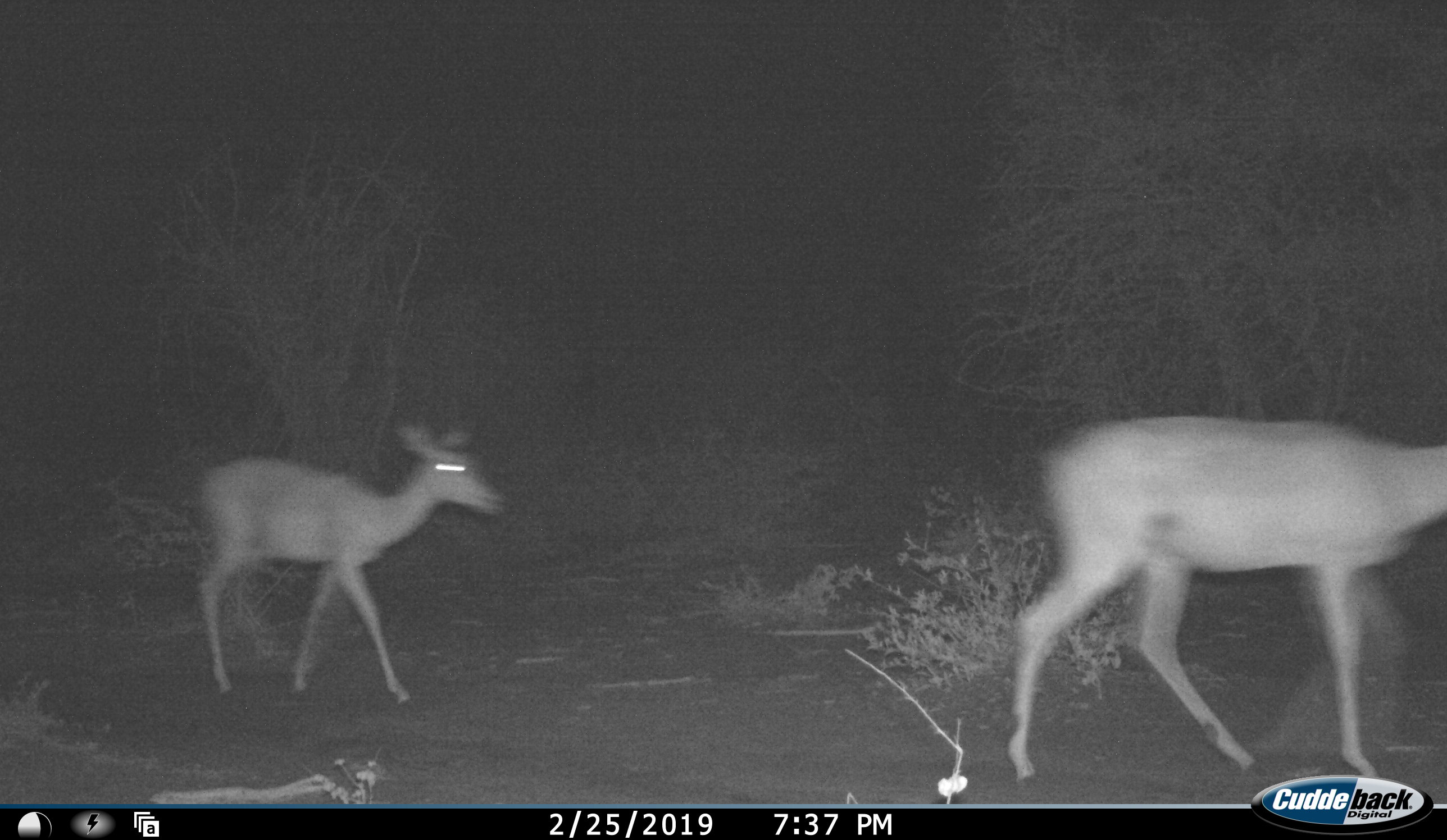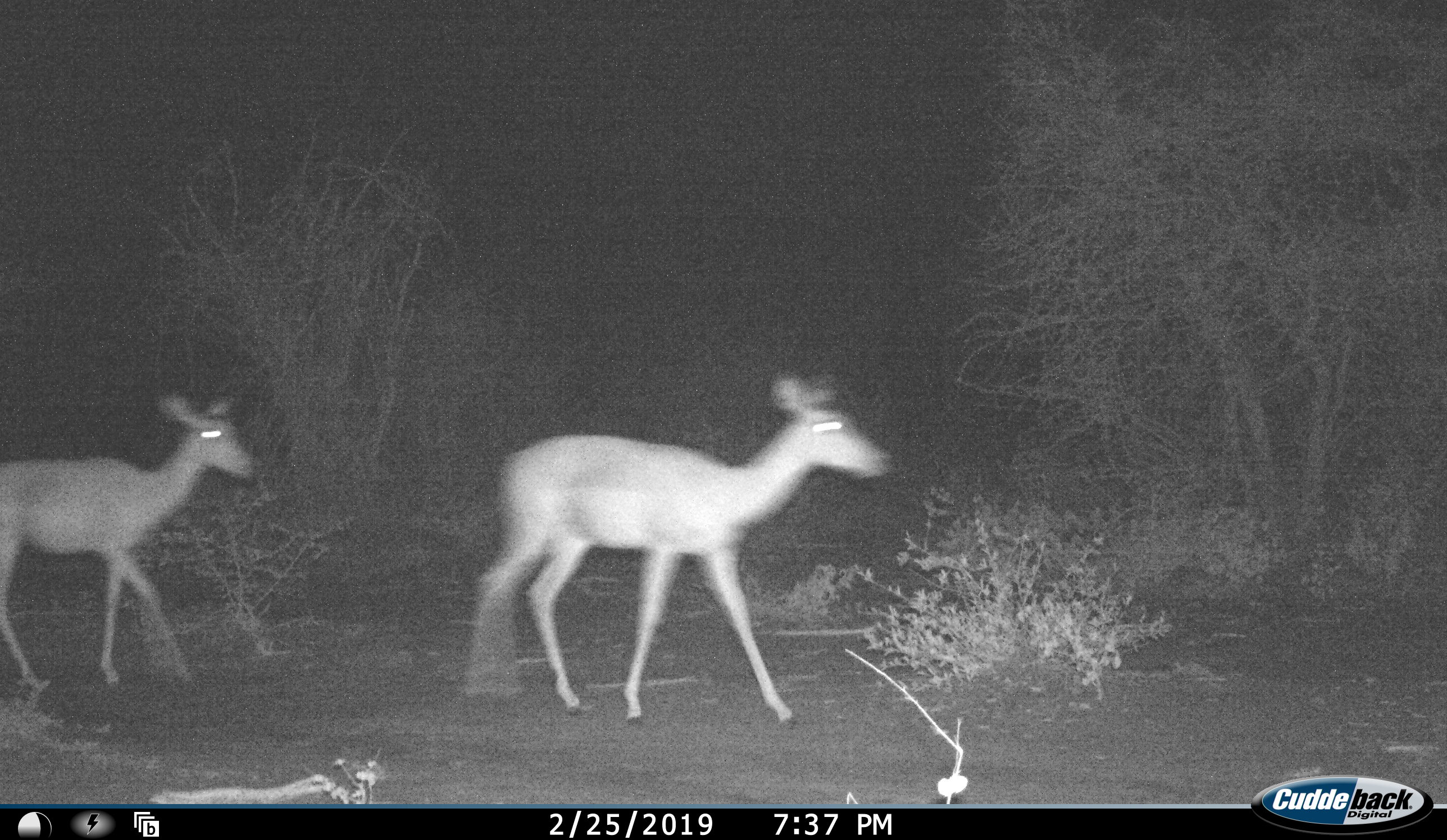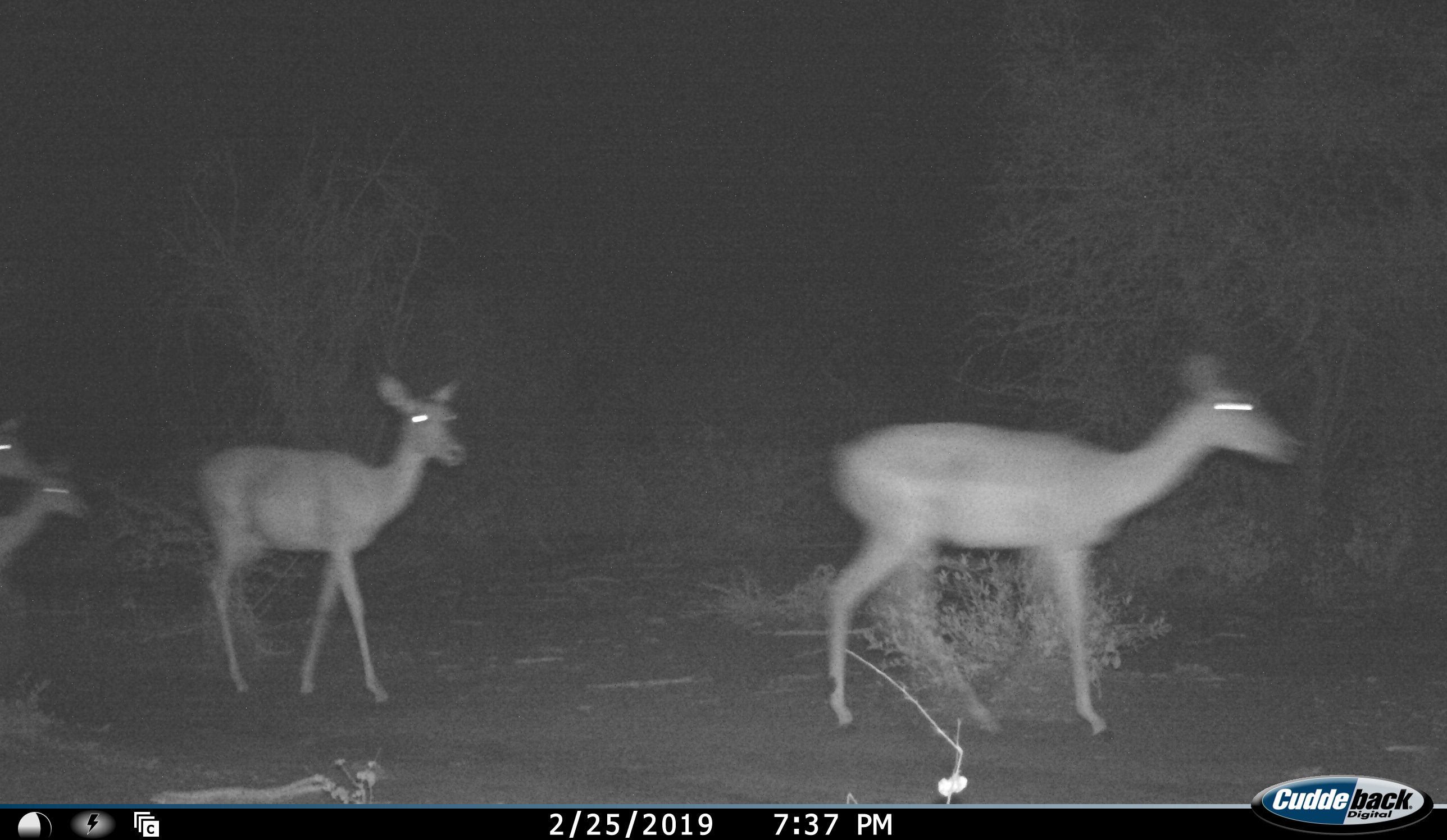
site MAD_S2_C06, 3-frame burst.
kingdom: Animalia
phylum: Chordata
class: Mammalia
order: Artiodactyla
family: Bovidae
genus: Aepyceros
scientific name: Aepyceros melampus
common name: impala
Impala (Aepyceros melampus), count 4. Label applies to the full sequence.